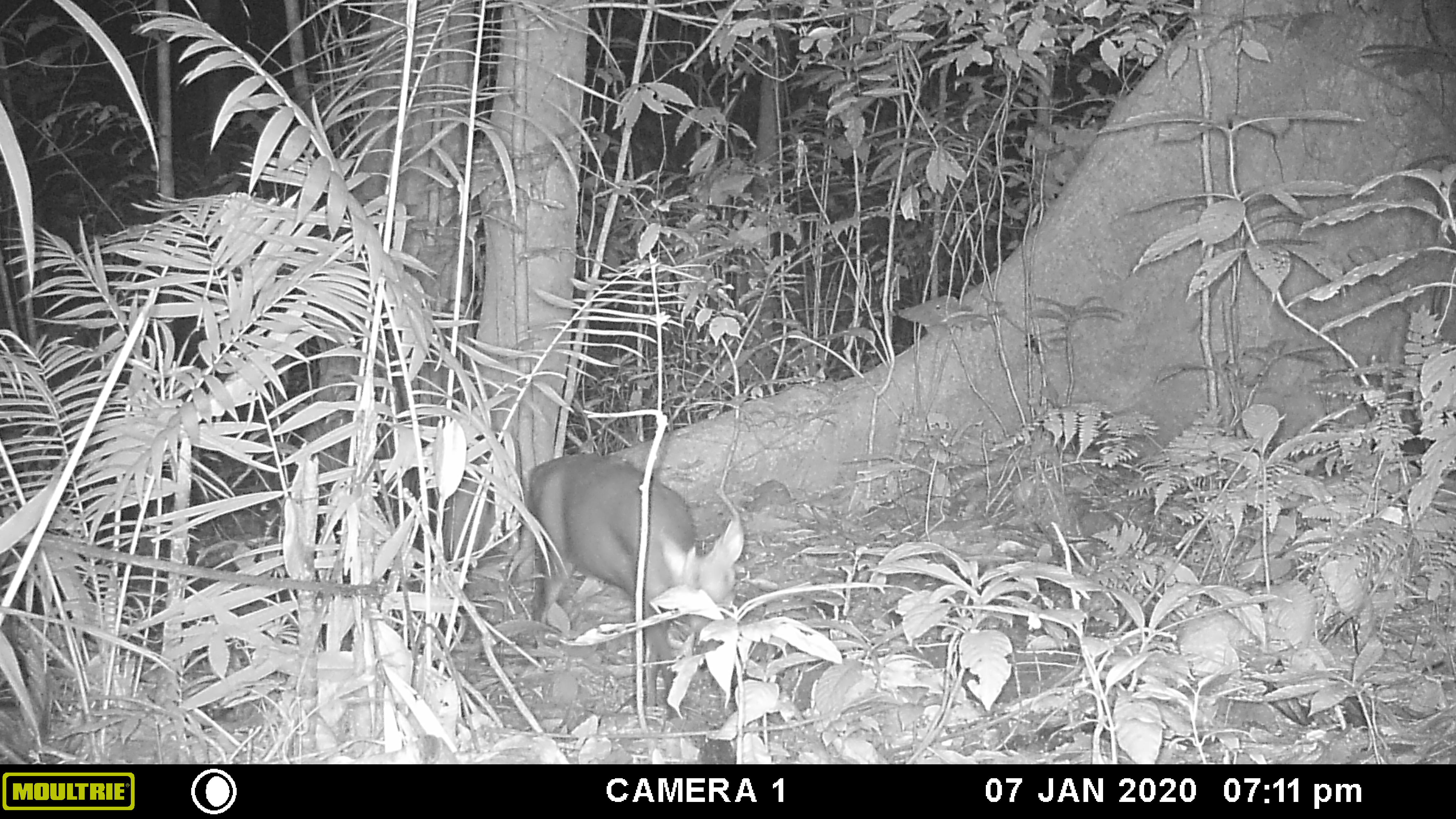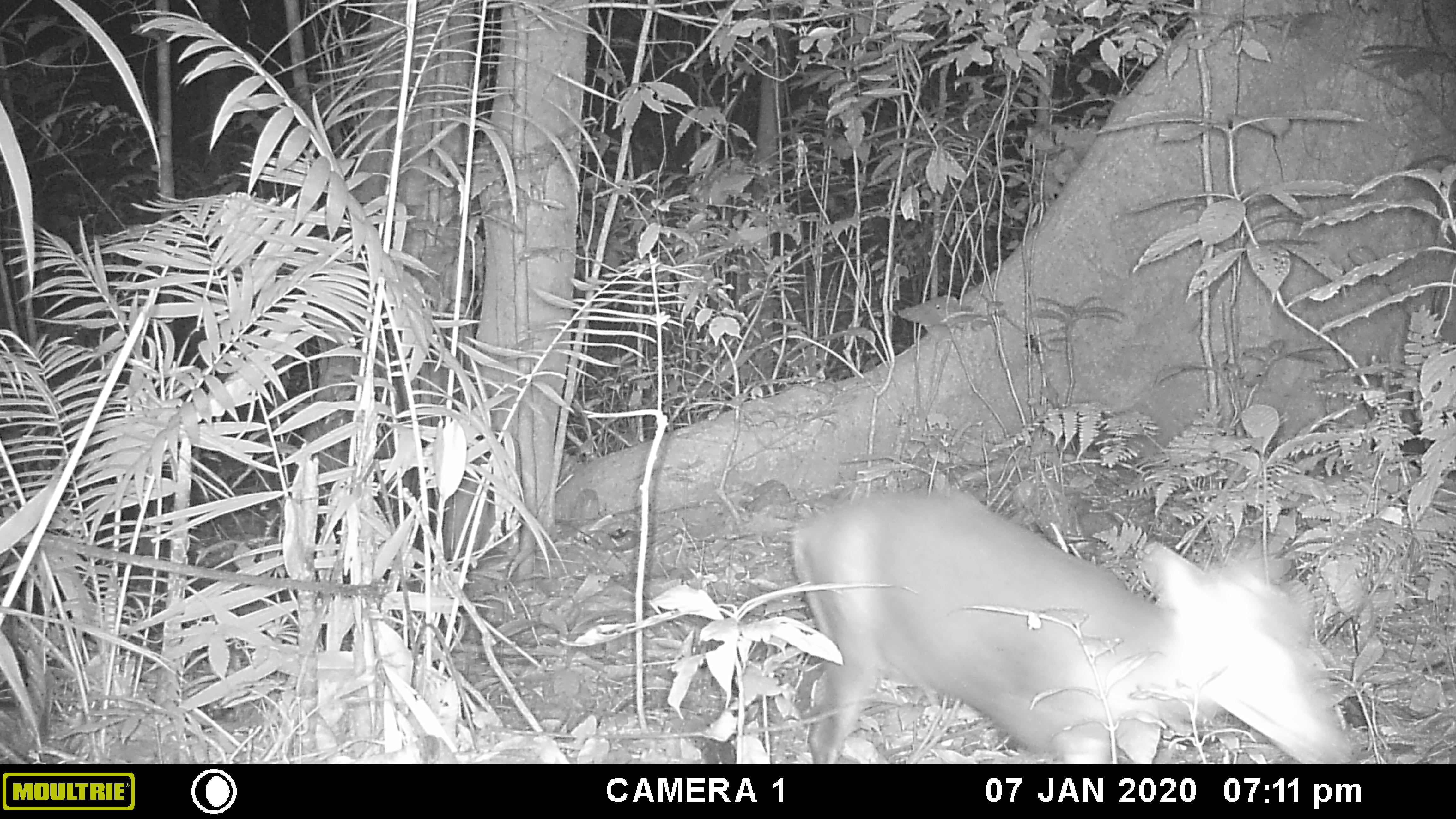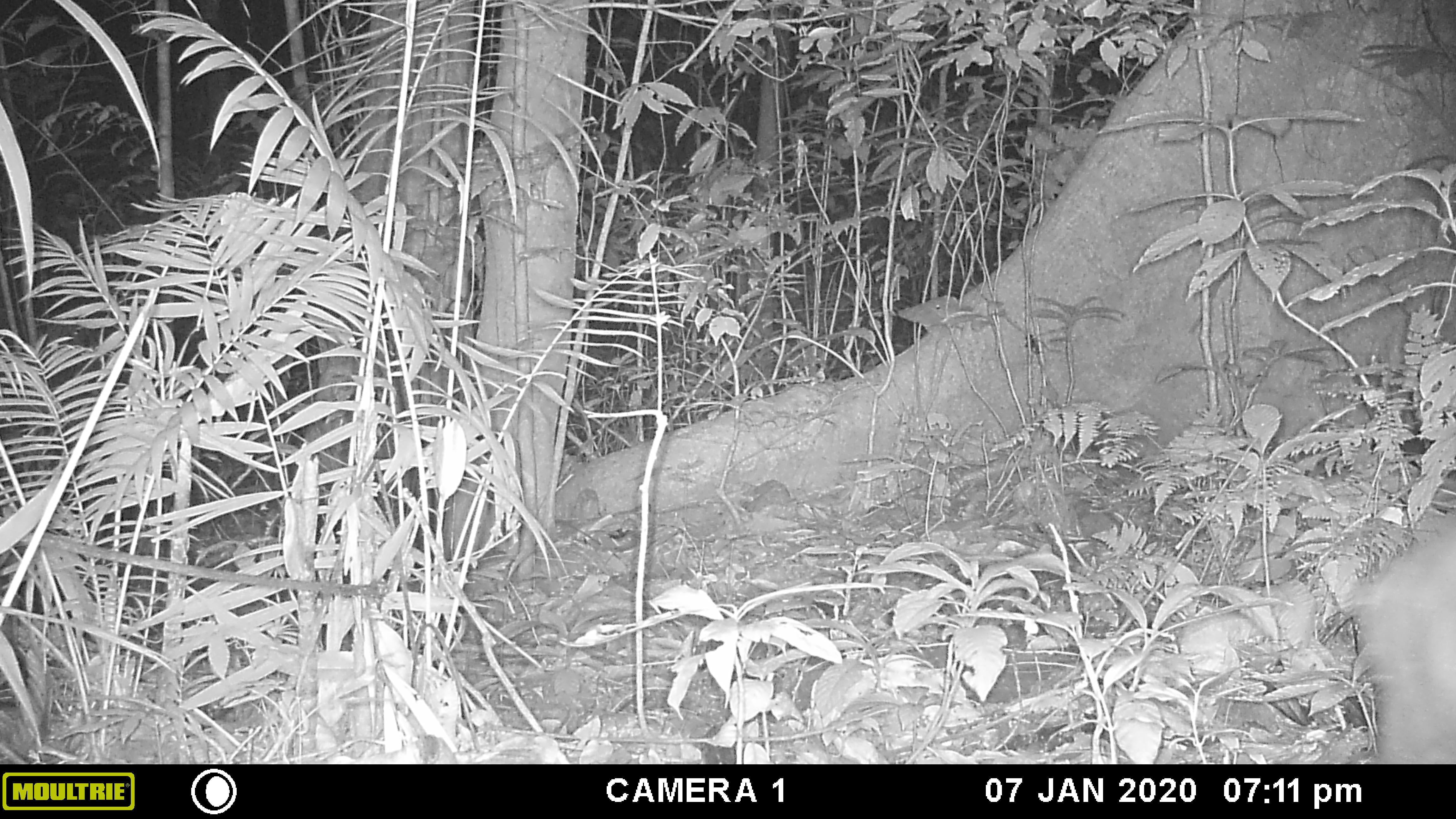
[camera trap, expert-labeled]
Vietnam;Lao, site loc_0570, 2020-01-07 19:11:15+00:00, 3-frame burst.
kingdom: Animalia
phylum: Chordata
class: Mammalia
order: Artiodactyla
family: Cervidae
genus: Muntiacus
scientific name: Muntiacus rooseveltorum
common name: roosevelt's muntjac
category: roosevelts muntjac group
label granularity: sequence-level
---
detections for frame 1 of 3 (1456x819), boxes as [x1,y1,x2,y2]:
roosevelts muntjac group: [520,453,744,721]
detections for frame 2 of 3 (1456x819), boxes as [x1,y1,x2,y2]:
roosevelts muntjac group: [791,487,1353,764]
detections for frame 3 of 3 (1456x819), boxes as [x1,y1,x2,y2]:
roosevelts muntjac group: [1348,513,1456,764]